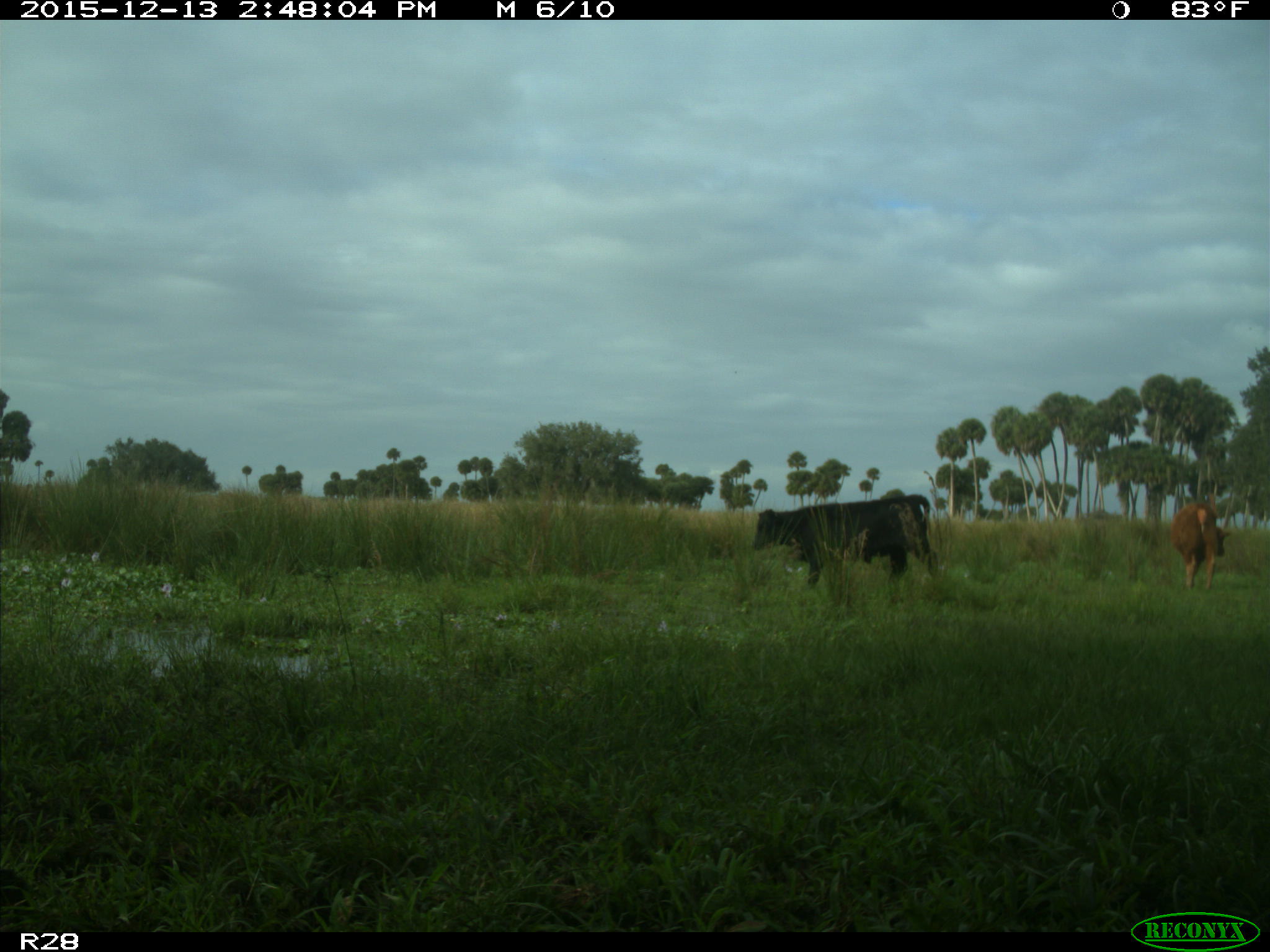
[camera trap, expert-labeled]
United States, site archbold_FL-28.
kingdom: Animalia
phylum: Chordata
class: Mammalia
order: Artiodactyla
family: Bovidae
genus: Bos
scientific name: Bos taurus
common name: domestic cow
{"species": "Bos taurus (domestic cow)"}